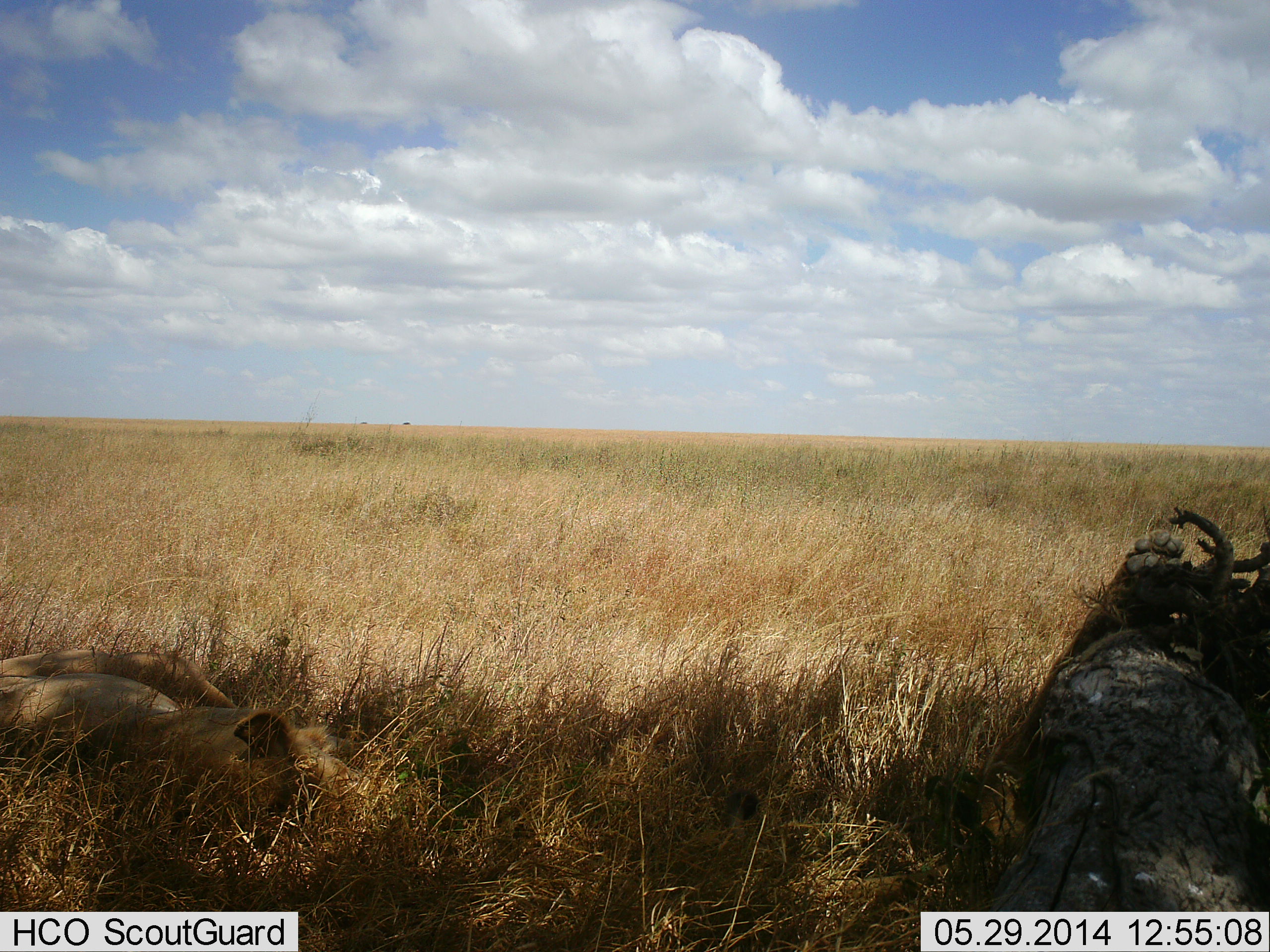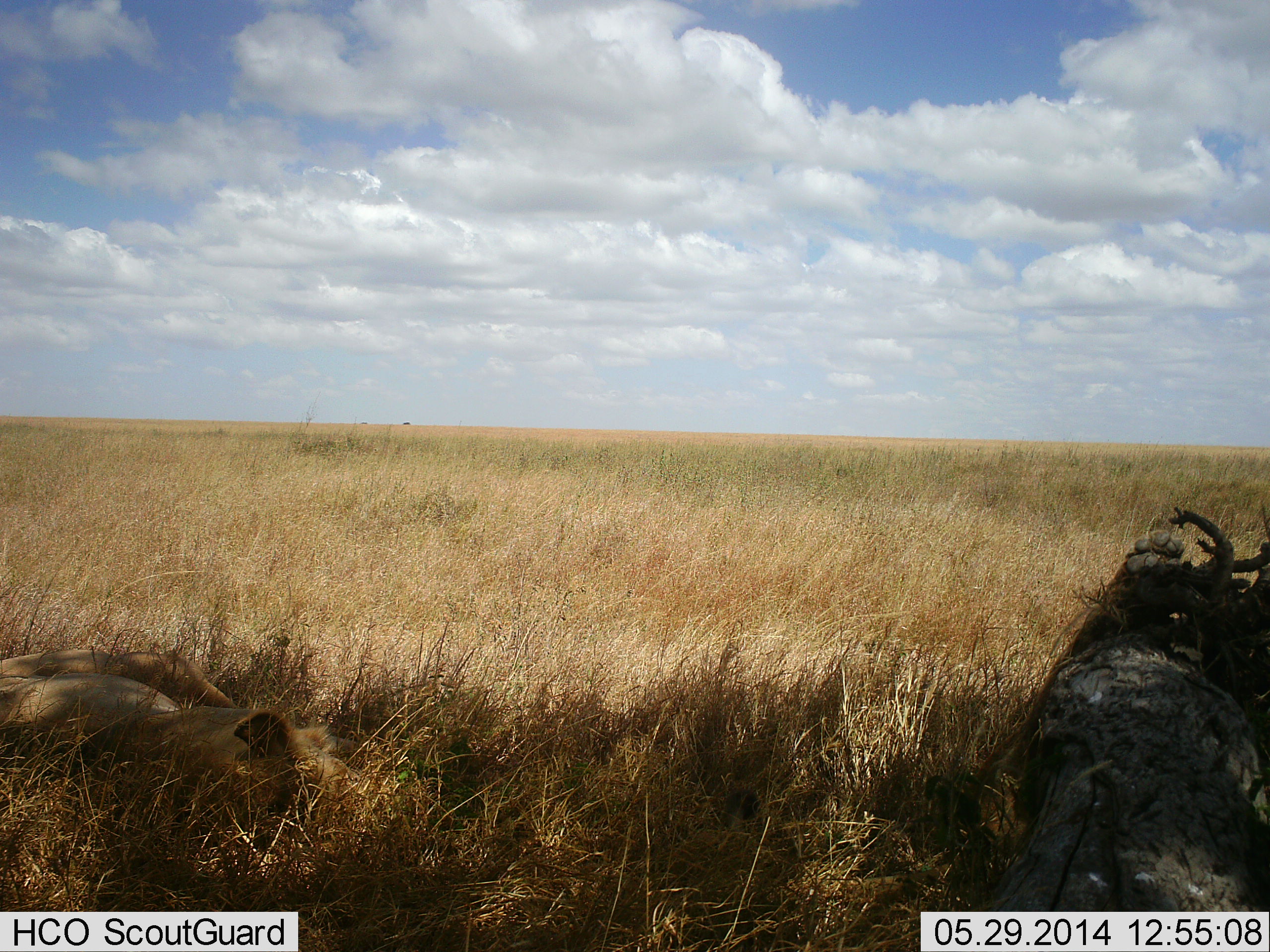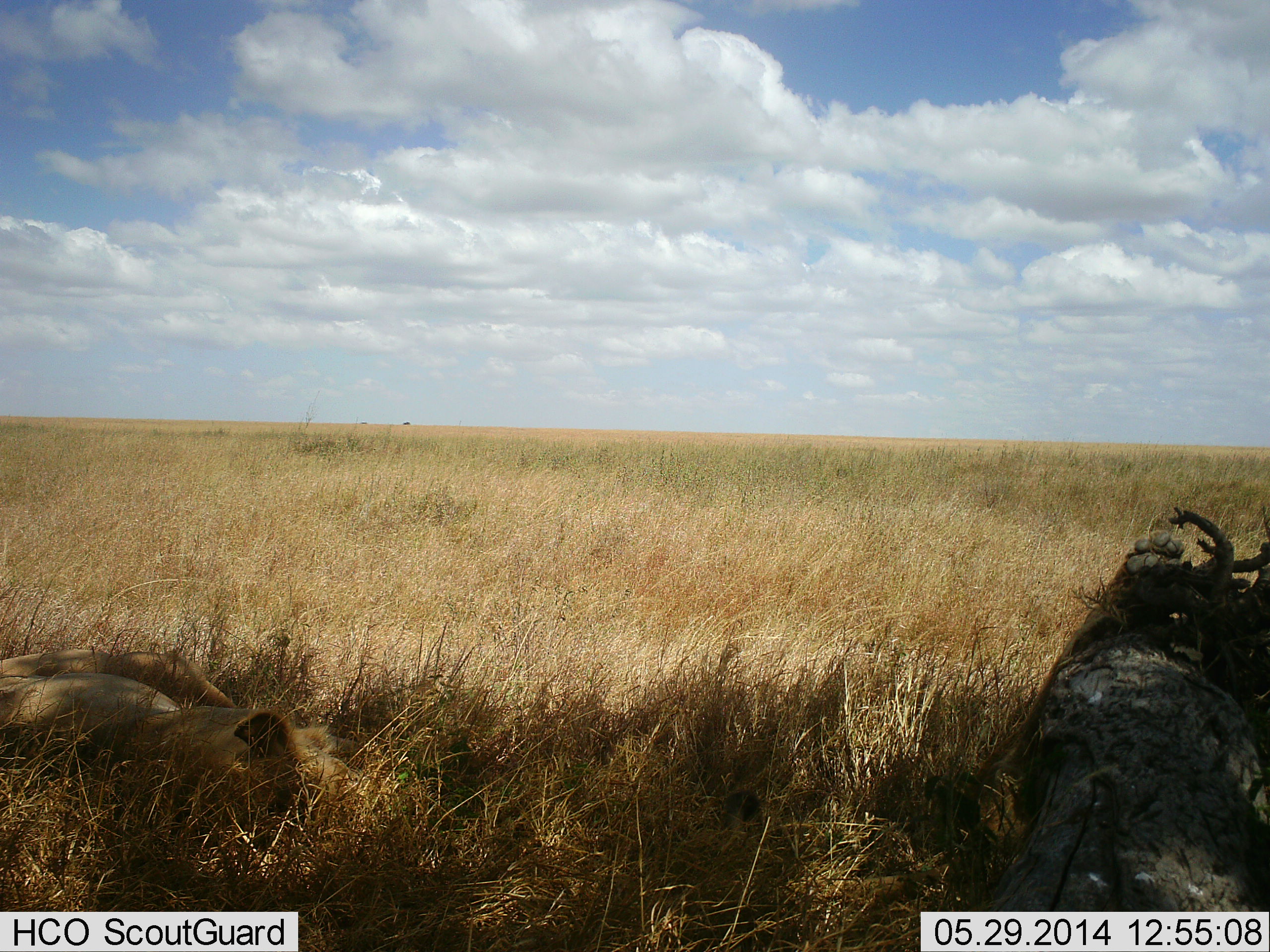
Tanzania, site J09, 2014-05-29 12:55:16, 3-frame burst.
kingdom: Animalia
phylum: Chordata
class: Mammalia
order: Carnivora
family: Felidae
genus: Panthera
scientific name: Panthera leo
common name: lion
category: lionfemale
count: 1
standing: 0%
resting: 100%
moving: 0%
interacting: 0%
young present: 0%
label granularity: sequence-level